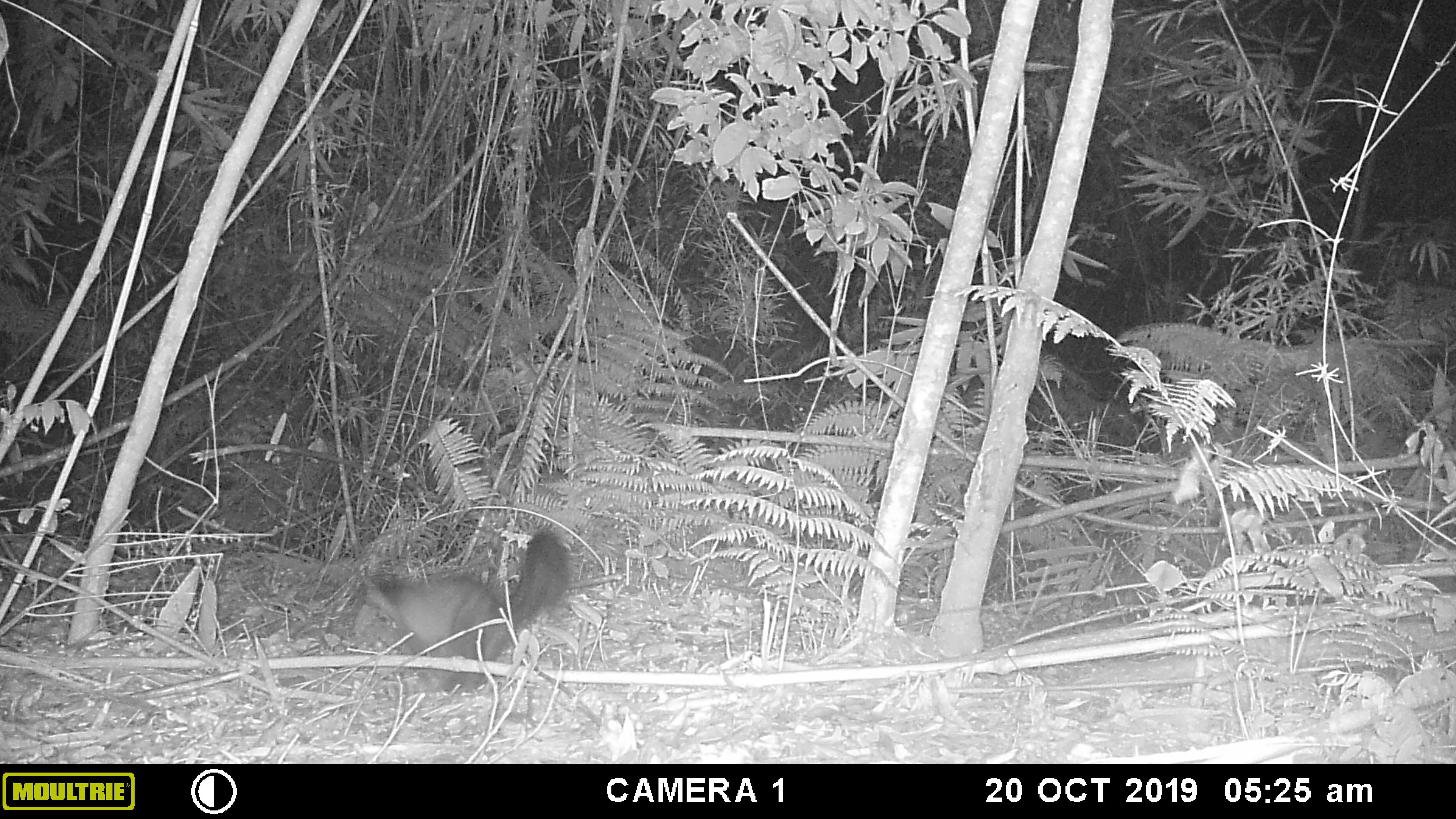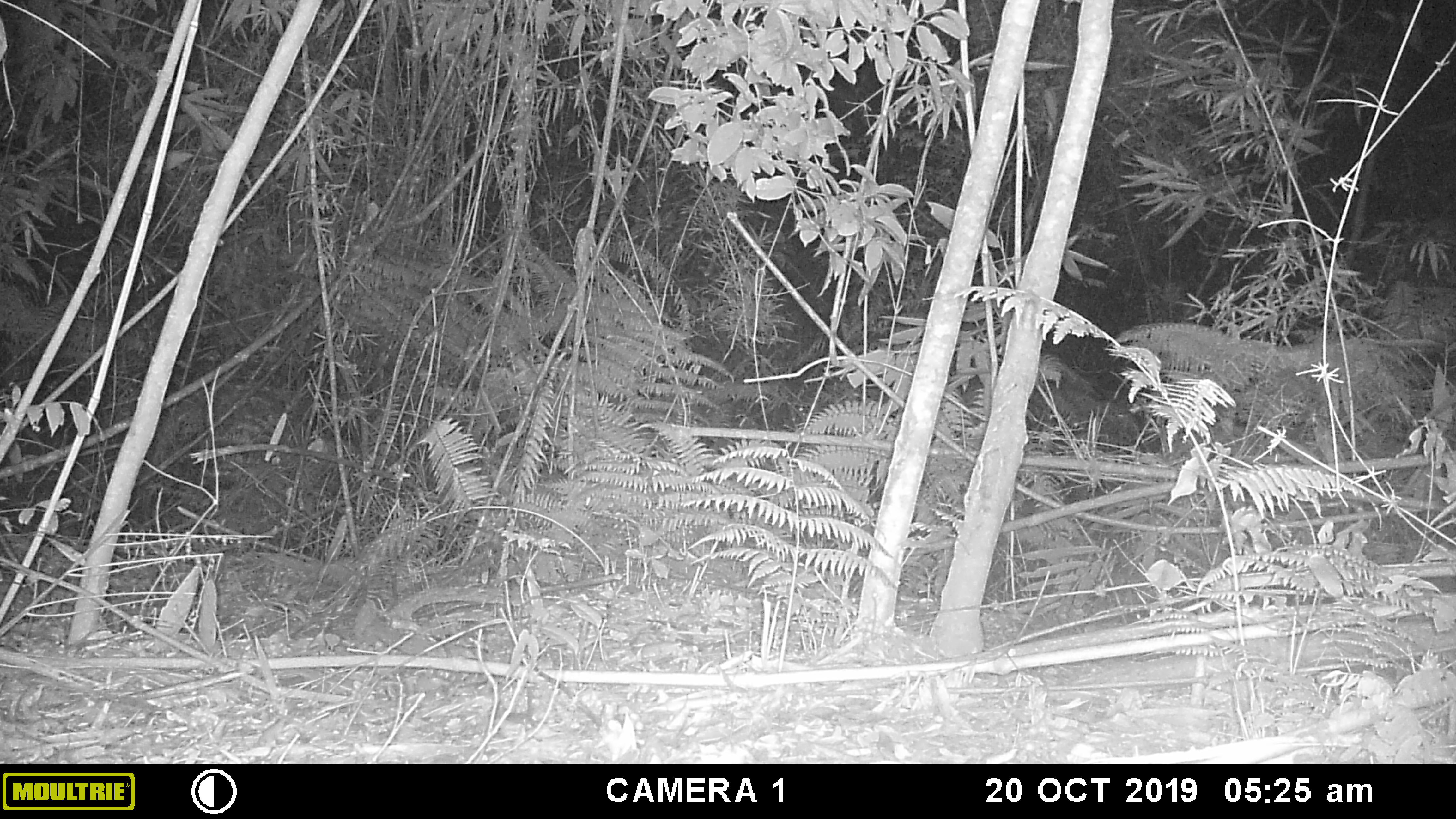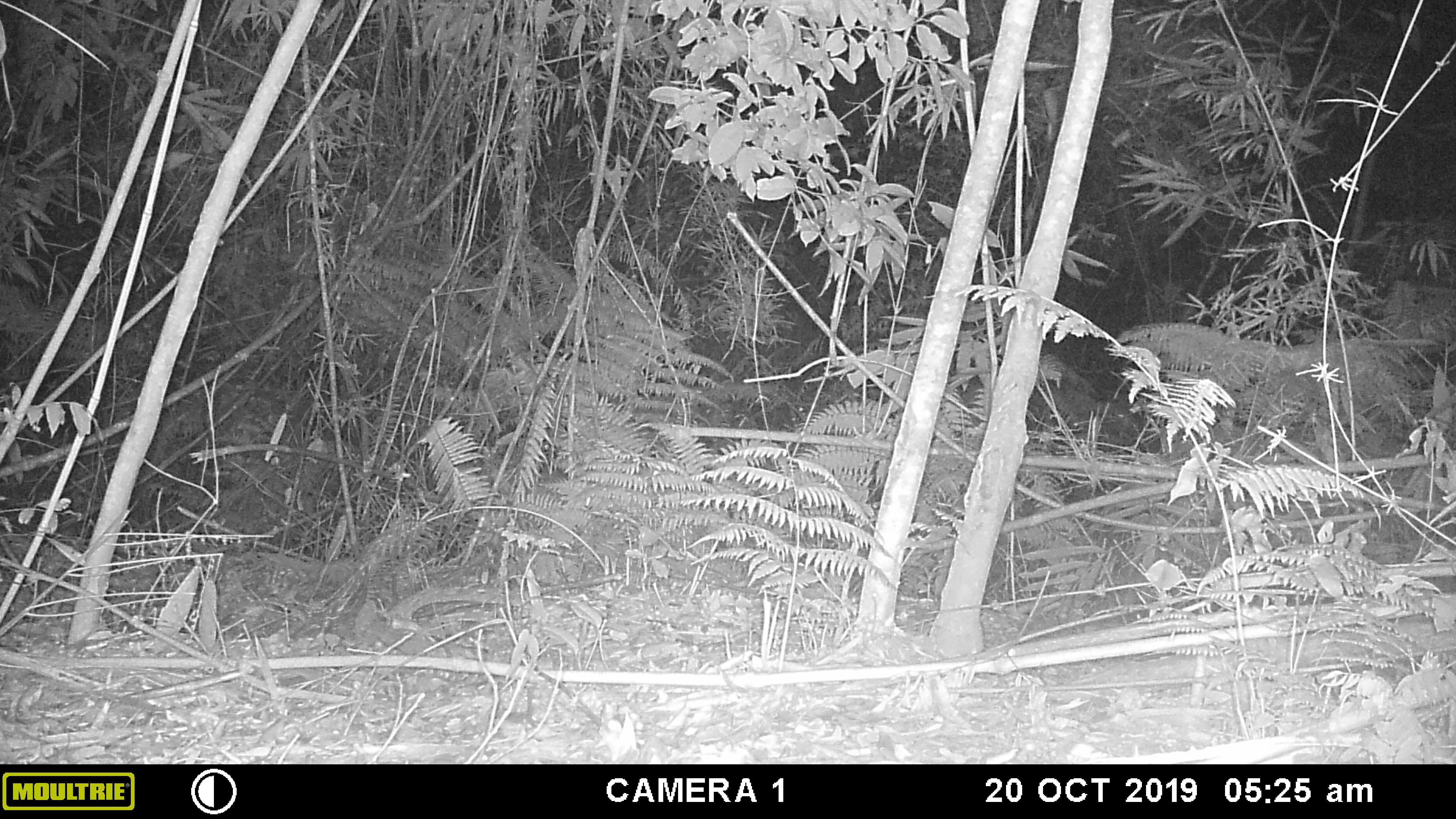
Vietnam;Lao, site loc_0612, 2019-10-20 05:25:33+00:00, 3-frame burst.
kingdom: Animalia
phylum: Chordata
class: Mammalia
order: Carnivora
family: Mustelidae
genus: Martes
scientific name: Martes flavigula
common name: yellow-throated marten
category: yellow throated marten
Yellow throated marten (yellow-throated marten) (Martes flavigula). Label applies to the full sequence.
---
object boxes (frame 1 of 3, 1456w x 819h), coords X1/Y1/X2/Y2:
yellow throated marten: 362/525/572/690